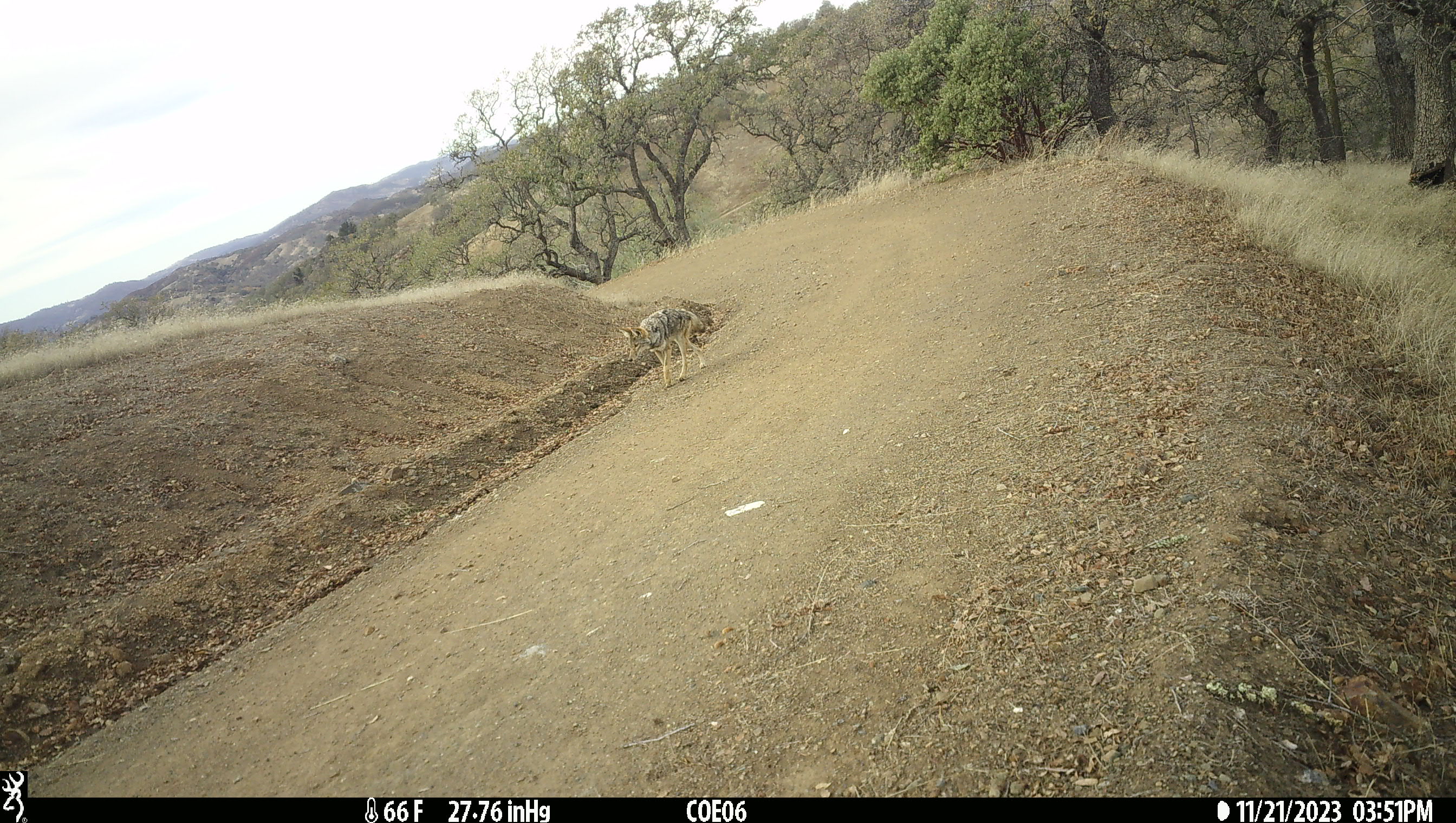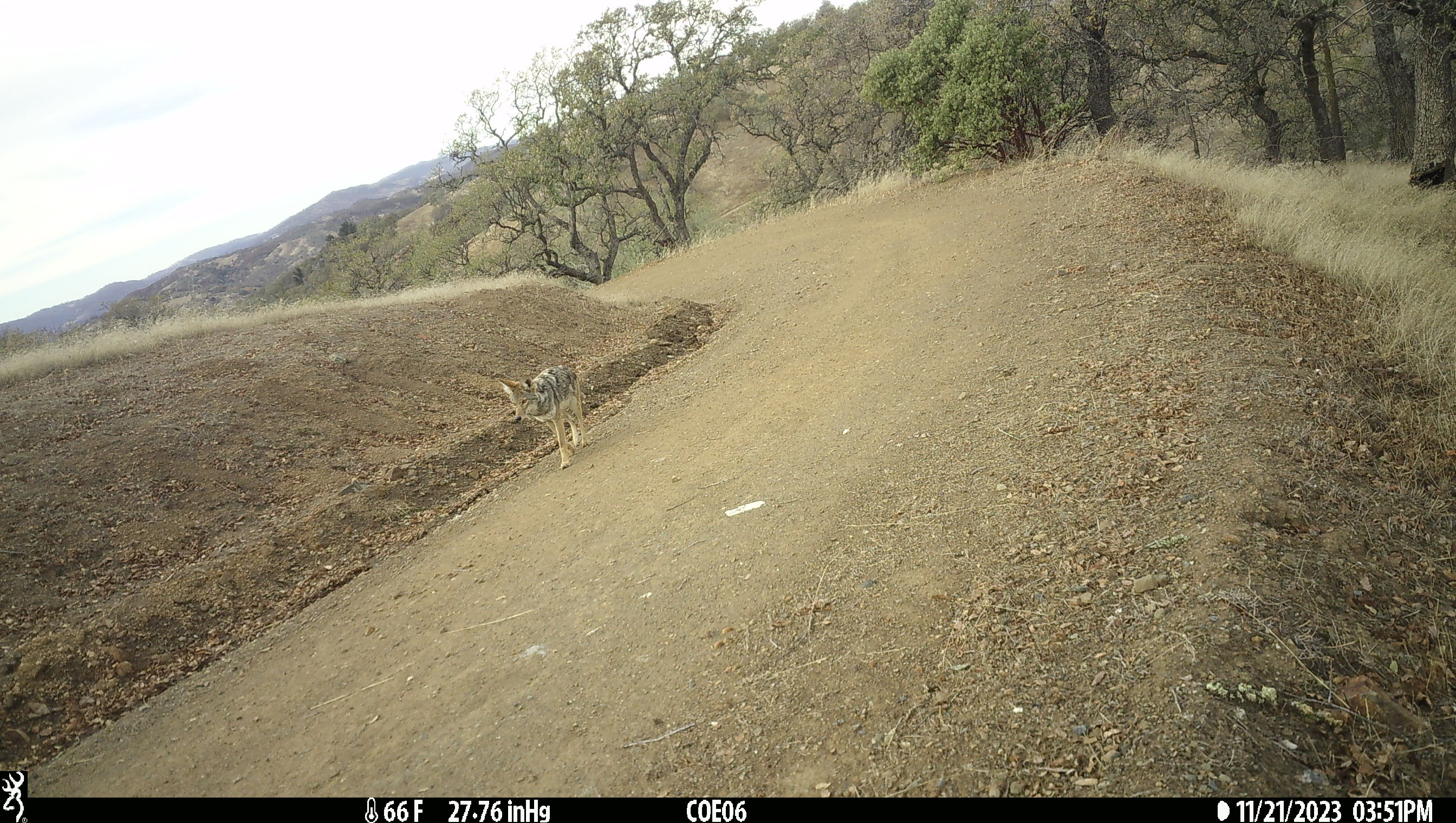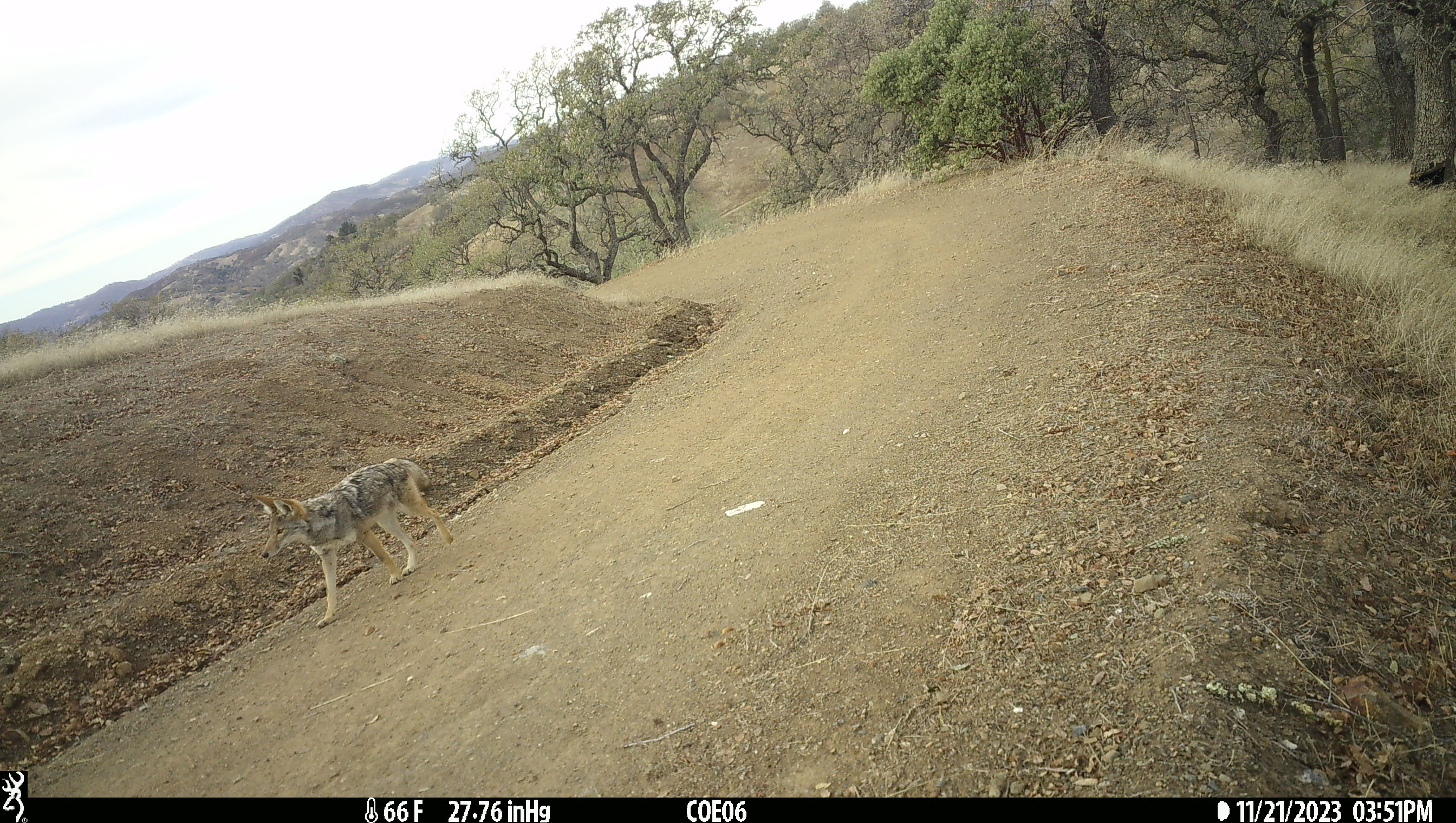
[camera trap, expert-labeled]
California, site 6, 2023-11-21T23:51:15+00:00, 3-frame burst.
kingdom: Animalia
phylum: Chordata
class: Mammalia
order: Carnivora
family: Canidae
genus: Canis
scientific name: Canis latrans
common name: coyote